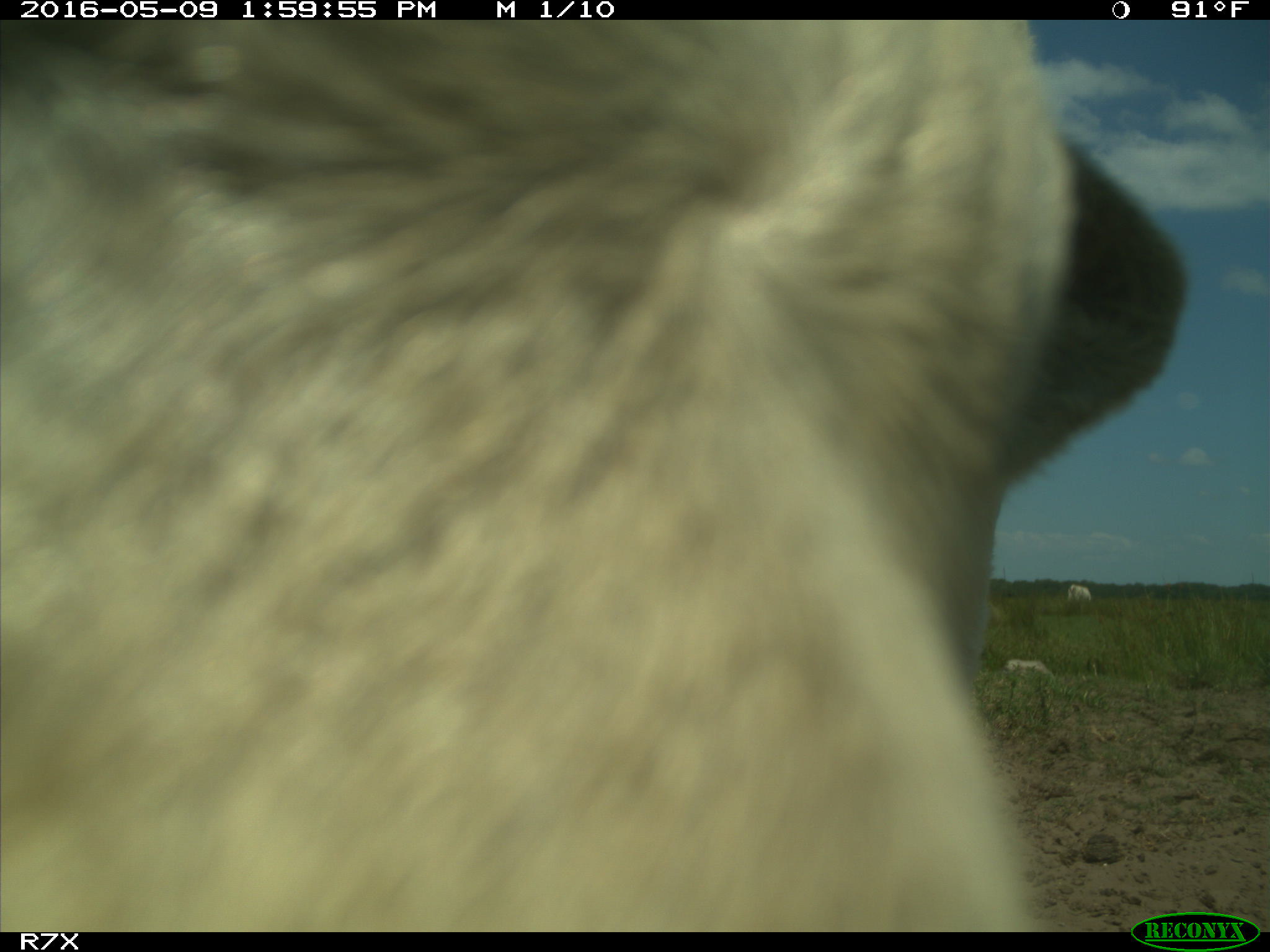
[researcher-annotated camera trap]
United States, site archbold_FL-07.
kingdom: Animalia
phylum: Chordata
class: Mammalia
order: Artiodactyla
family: Bovidae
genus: Bos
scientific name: Bos taurus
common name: domestic cow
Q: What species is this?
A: Bos taurus (domestic cow).